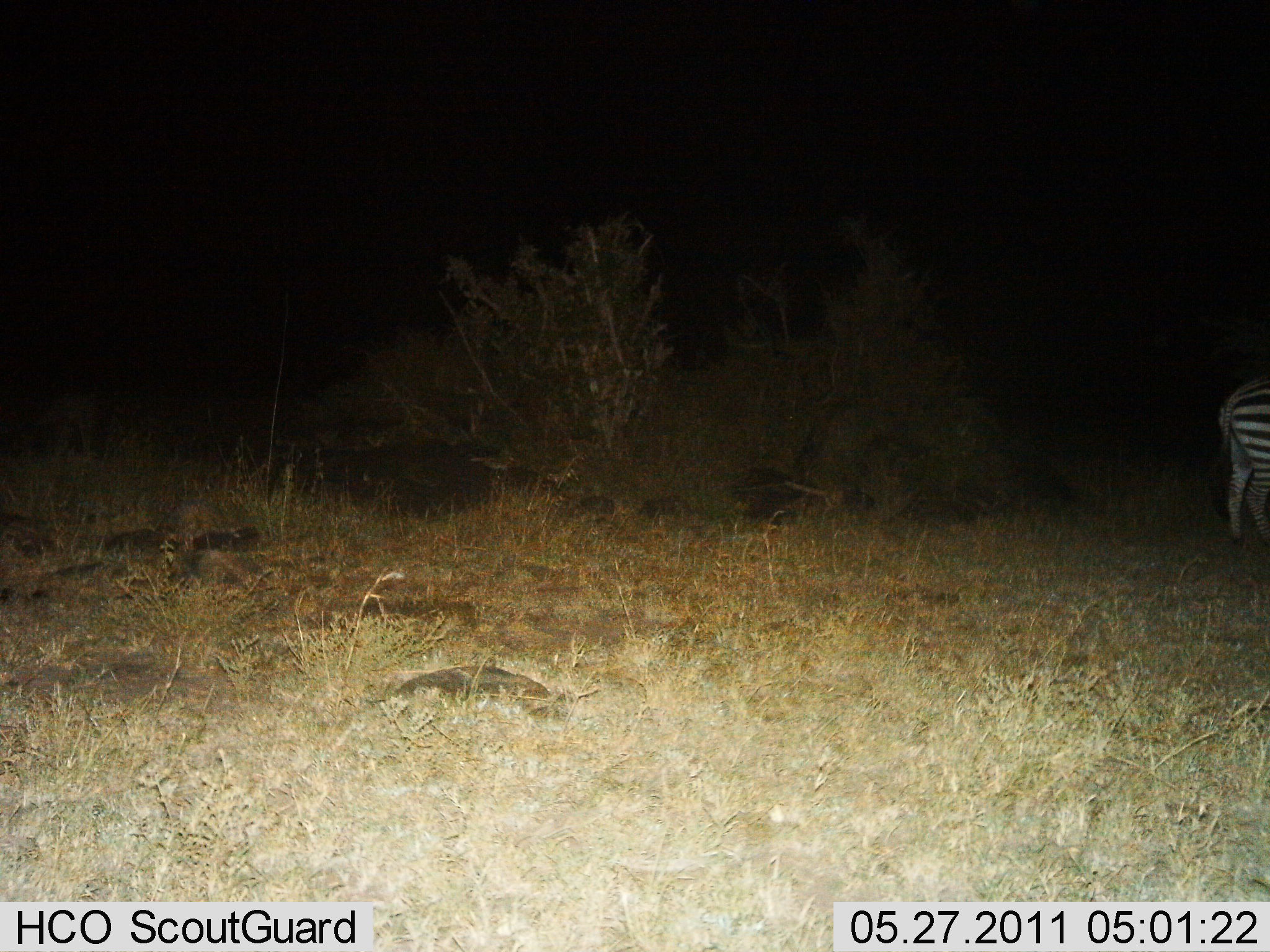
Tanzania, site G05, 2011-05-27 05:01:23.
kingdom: Animalia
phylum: Chordata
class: Mammalia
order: Perissodactyla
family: Equidae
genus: Equus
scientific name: Equus quagga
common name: plains zebra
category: zebra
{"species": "zebra (plains zebra) (Equus quagga)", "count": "1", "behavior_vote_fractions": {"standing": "100%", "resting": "0%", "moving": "0%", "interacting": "0%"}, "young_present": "0%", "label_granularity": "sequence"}